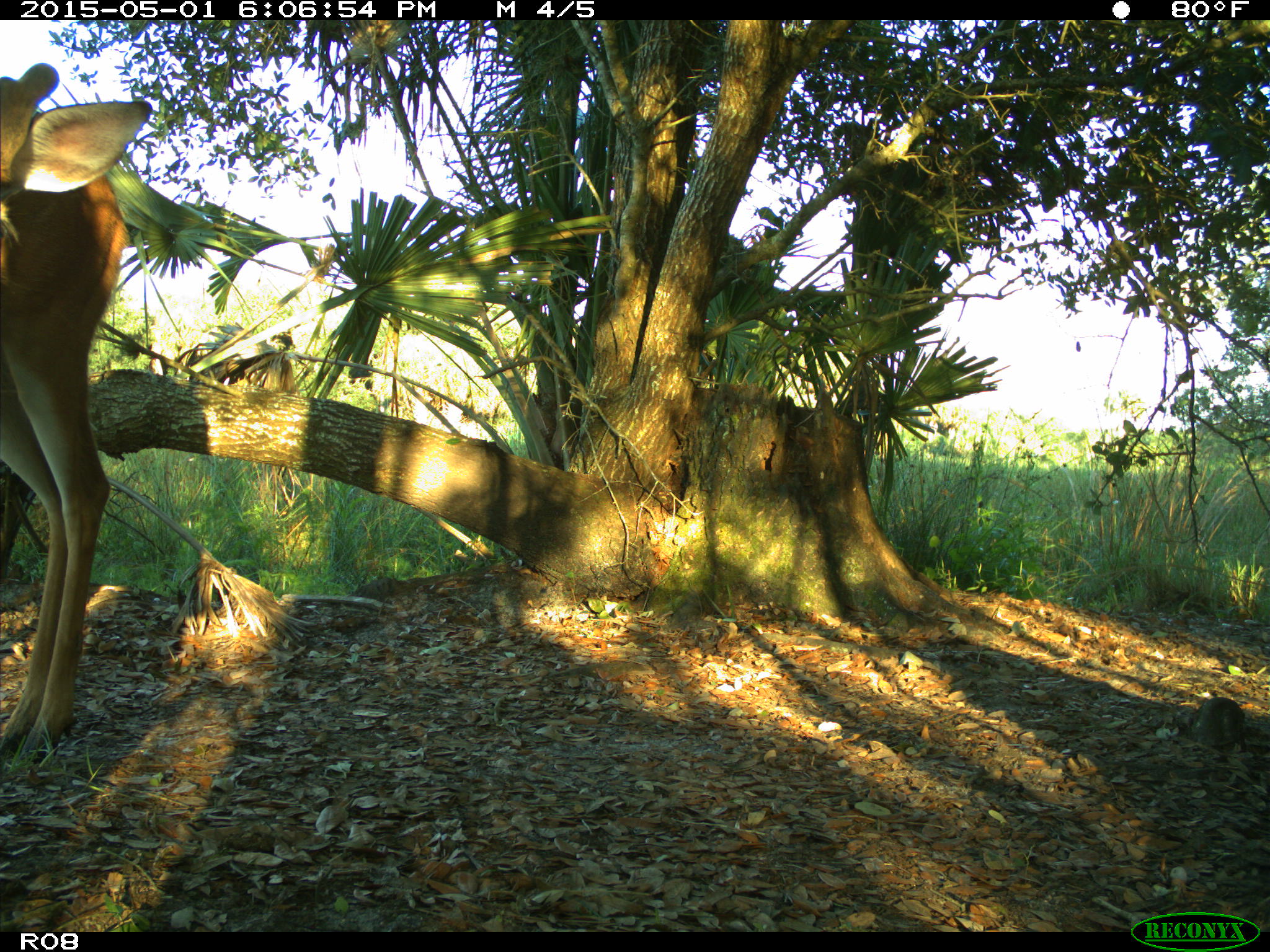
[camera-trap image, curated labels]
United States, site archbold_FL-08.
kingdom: Animalia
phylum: Chordata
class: Mammalia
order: Artiodactyla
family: Cervidae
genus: Odocoileus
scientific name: Odocoileus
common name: deer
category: unidentified deer